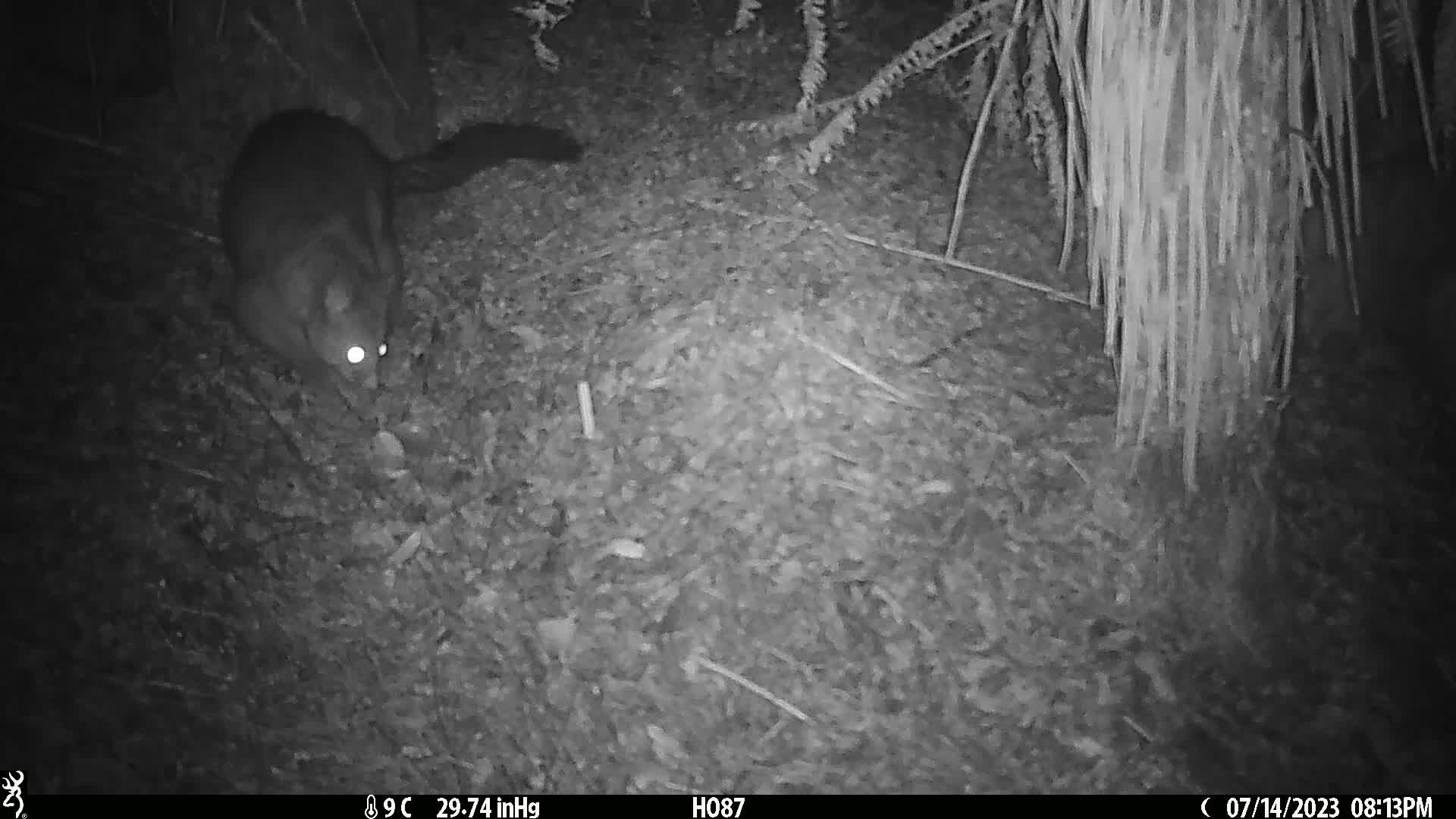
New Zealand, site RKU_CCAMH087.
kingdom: Animalia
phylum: Chordata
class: Mammalia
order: Diprotodontia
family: Phalangeridae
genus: Trichosurus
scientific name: Trichosurus vulpecula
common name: common brushtail possum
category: possum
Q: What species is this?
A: Possum (common brushtail possum) (Trichosurus vulpecula).